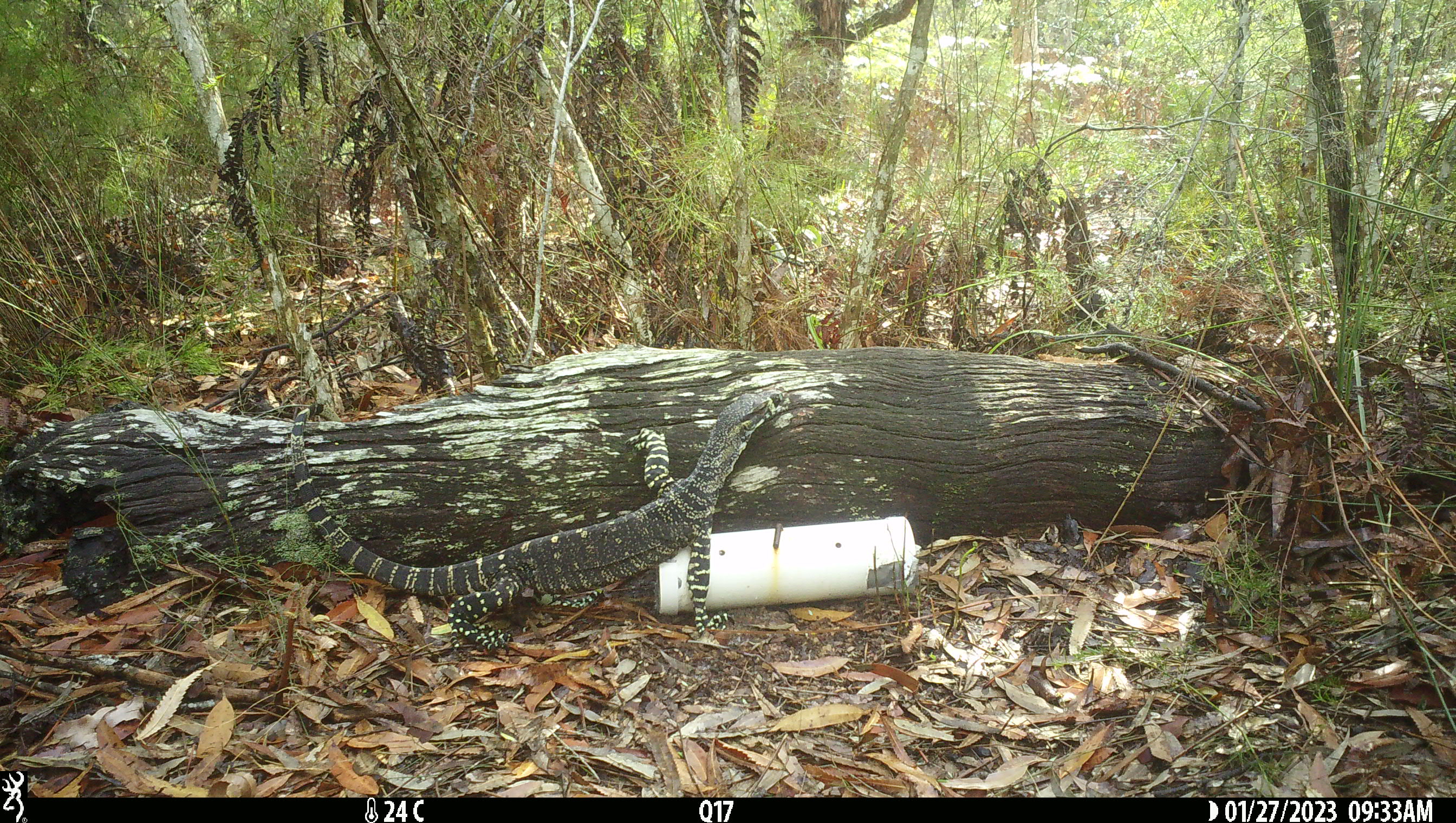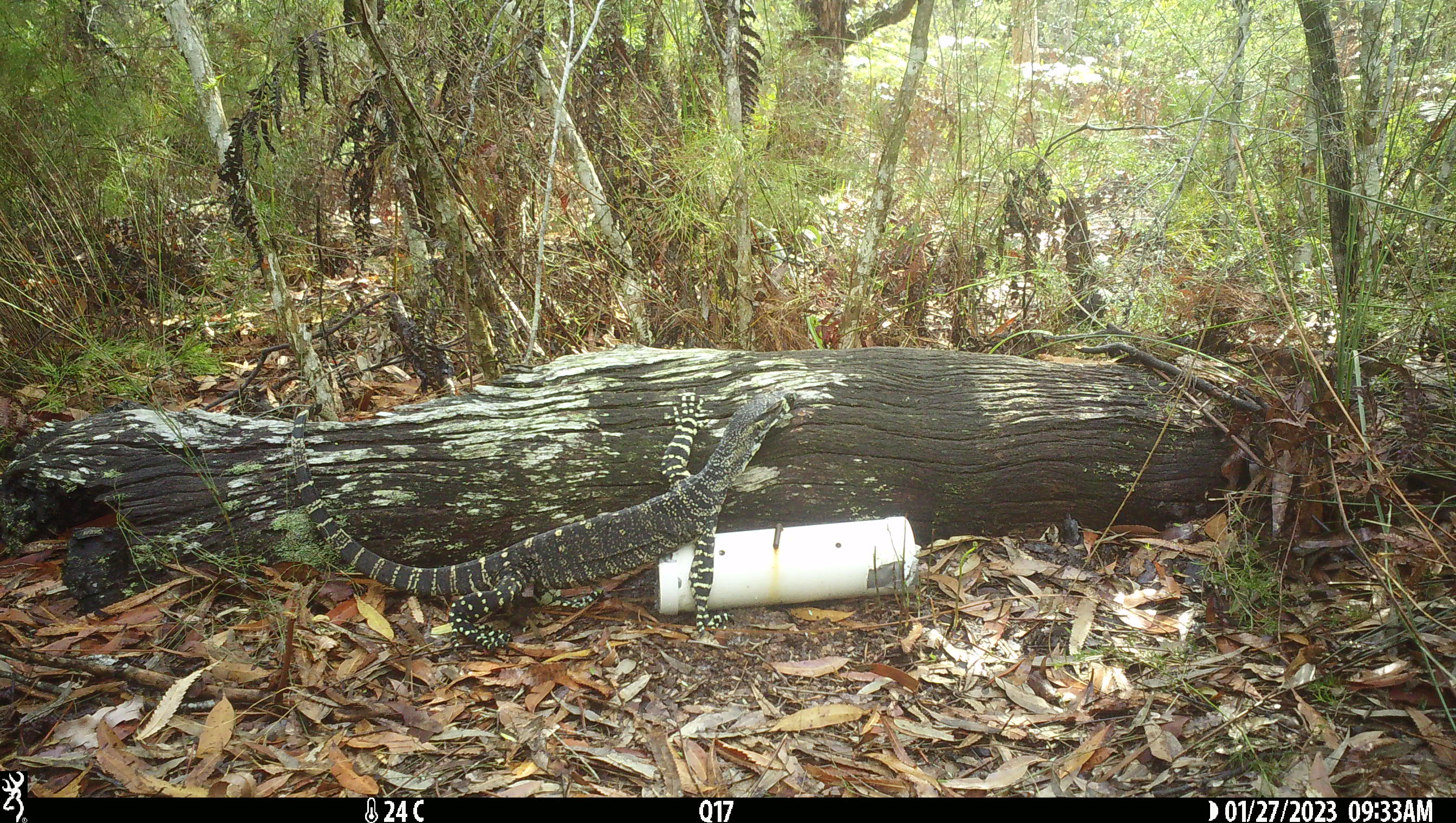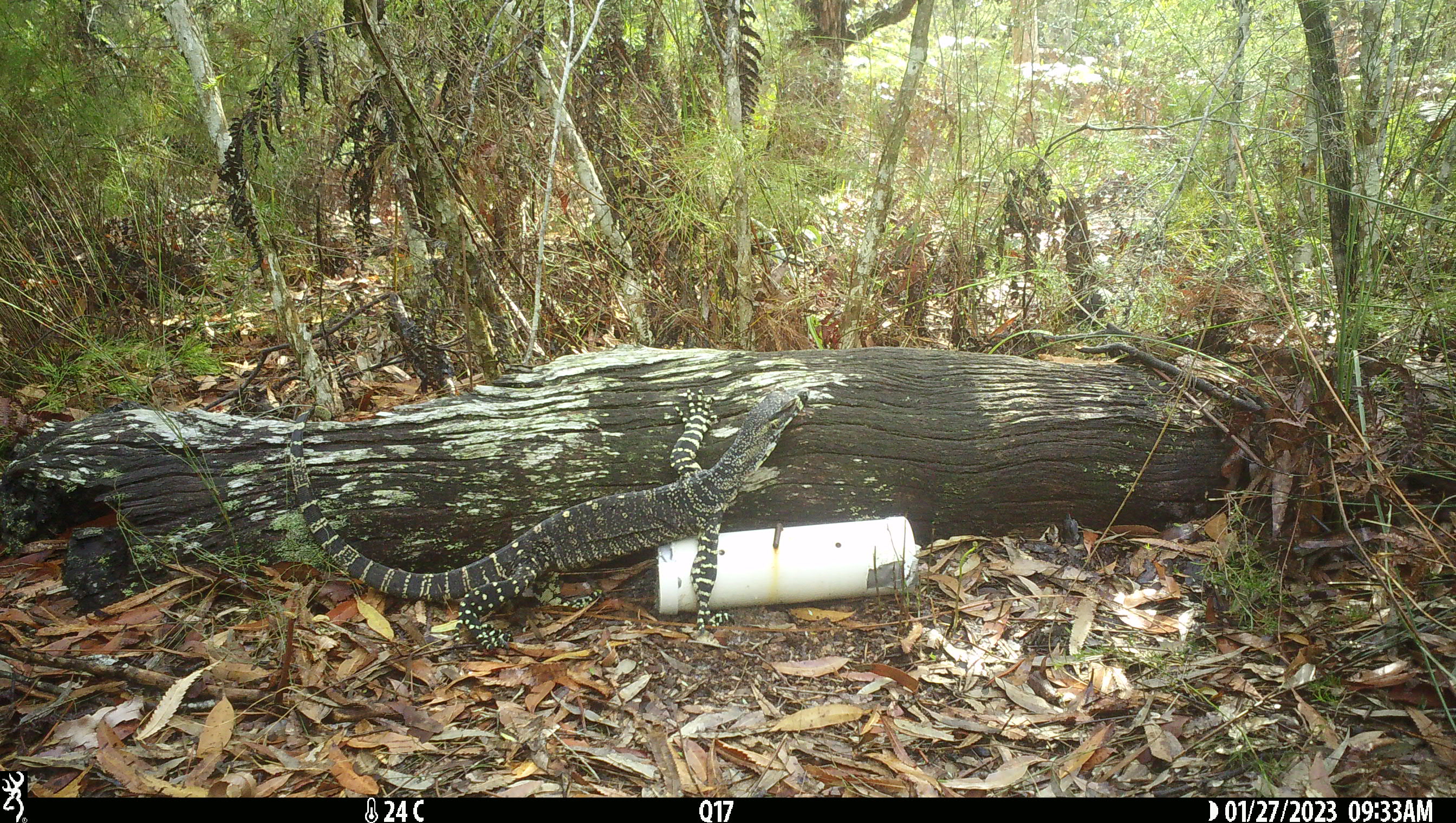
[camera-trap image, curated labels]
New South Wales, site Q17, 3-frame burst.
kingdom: Animalia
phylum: Chordata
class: Reptilia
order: Squamata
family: Varanidae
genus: Varanus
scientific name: Varanus varius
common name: lace monitor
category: goanna